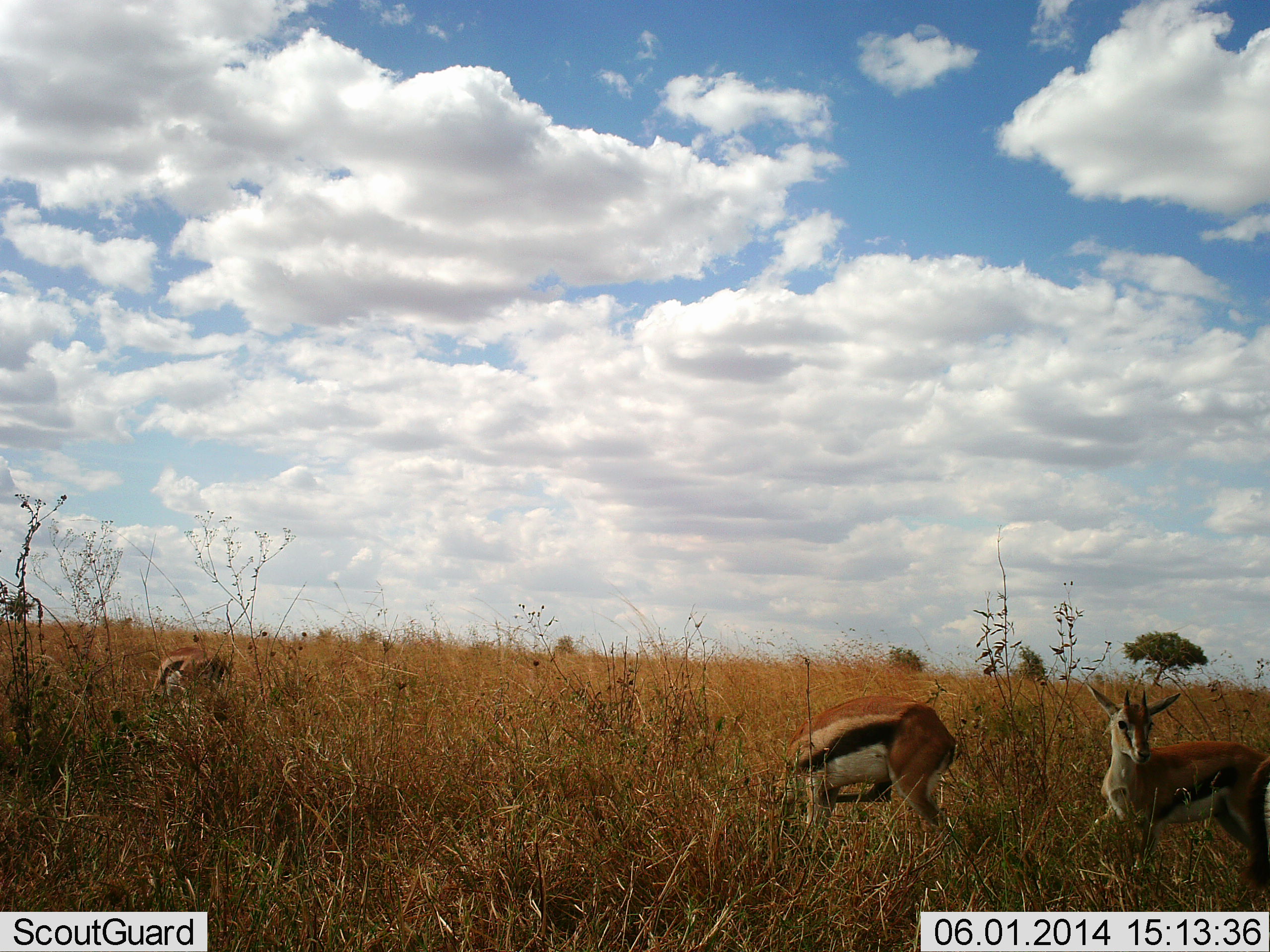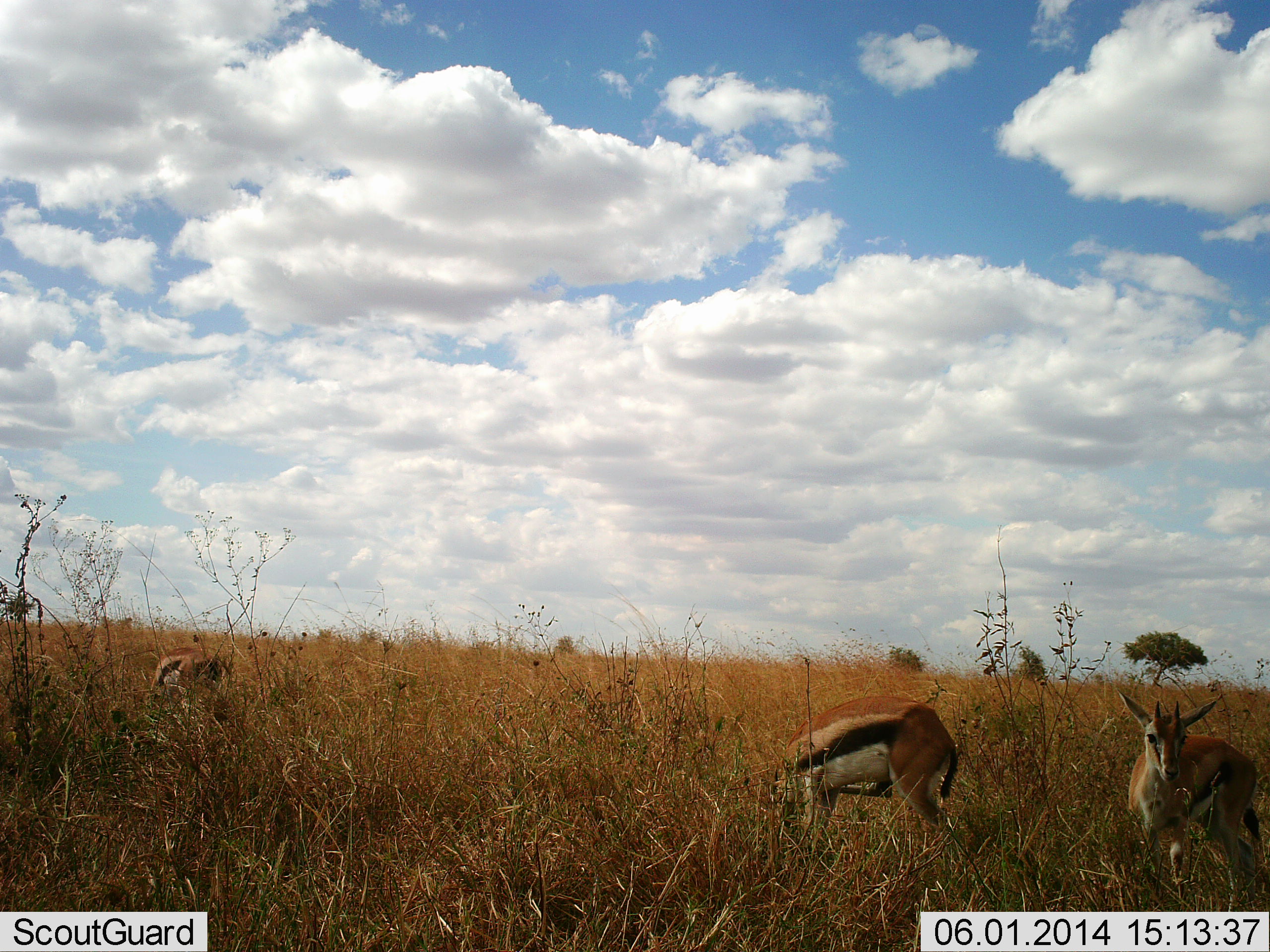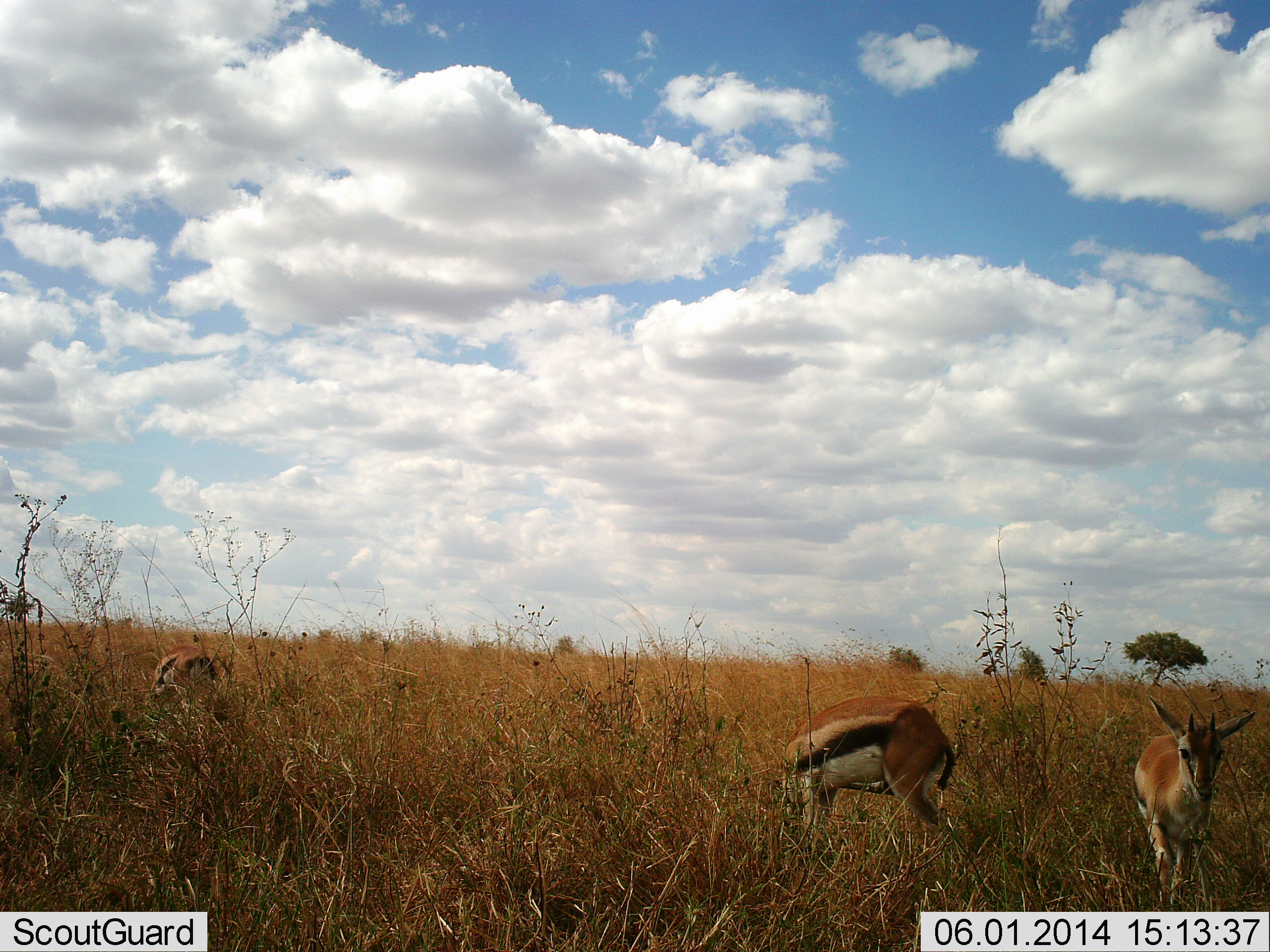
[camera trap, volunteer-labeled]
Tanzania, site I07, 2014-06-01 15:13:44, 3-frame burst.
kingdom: Animalia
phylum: Chordata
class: Mammalia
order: Artiodactyla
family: Bovidae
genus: Eudorcas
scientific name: Eudorcas thomsonii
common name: thomson's gazelle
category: gazellethomsons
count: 3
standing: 63%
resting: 2%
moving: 34%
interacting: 7%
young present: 12%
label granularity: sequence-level